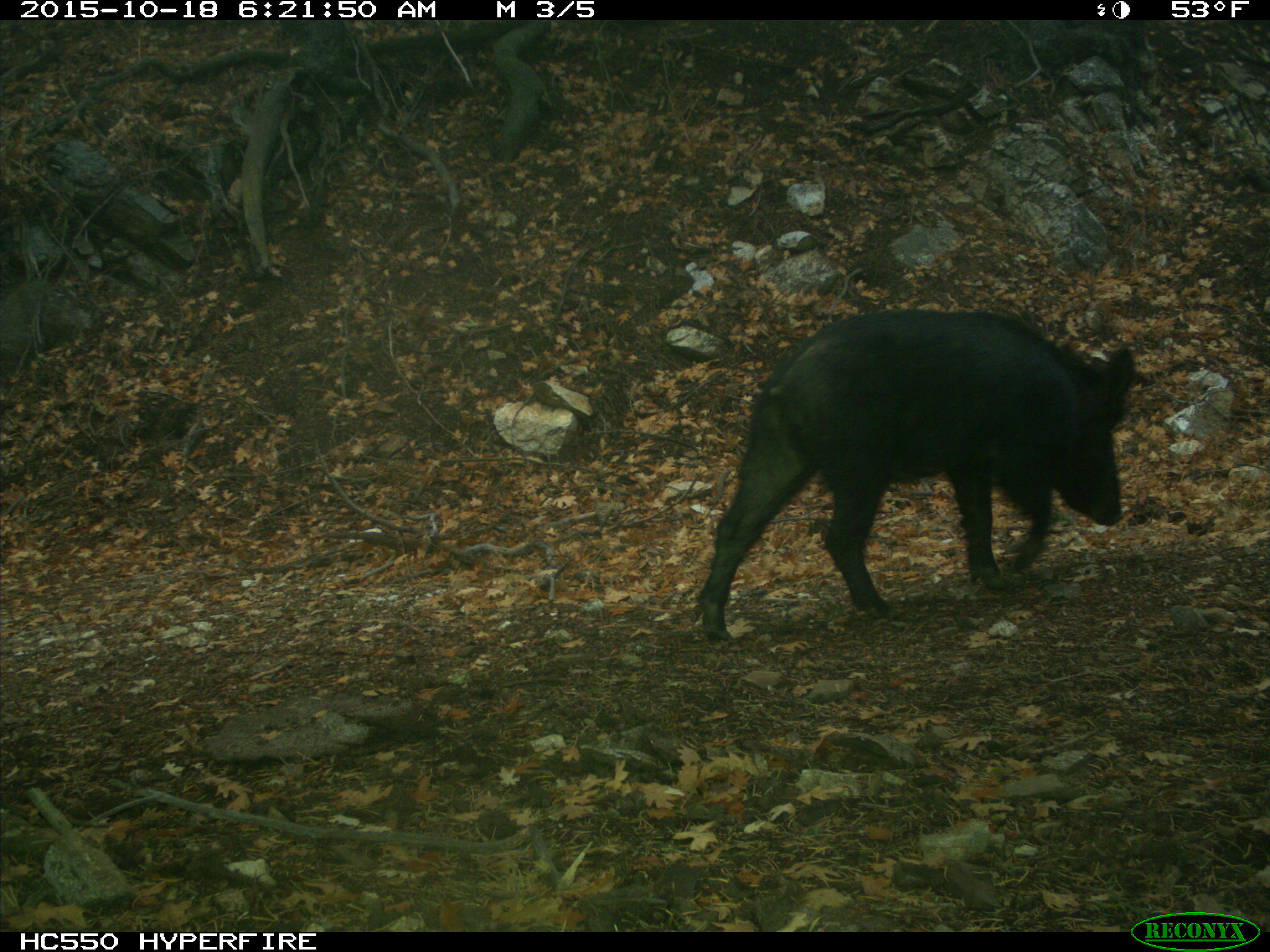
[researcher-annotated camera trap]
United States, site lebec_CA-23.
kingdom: Animalia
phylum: Chordata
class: Mammalia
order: Artiodactyla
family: Suidae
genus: Sus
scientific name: Sus scrofa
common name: wild boar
Sus scrofa (wild boar).